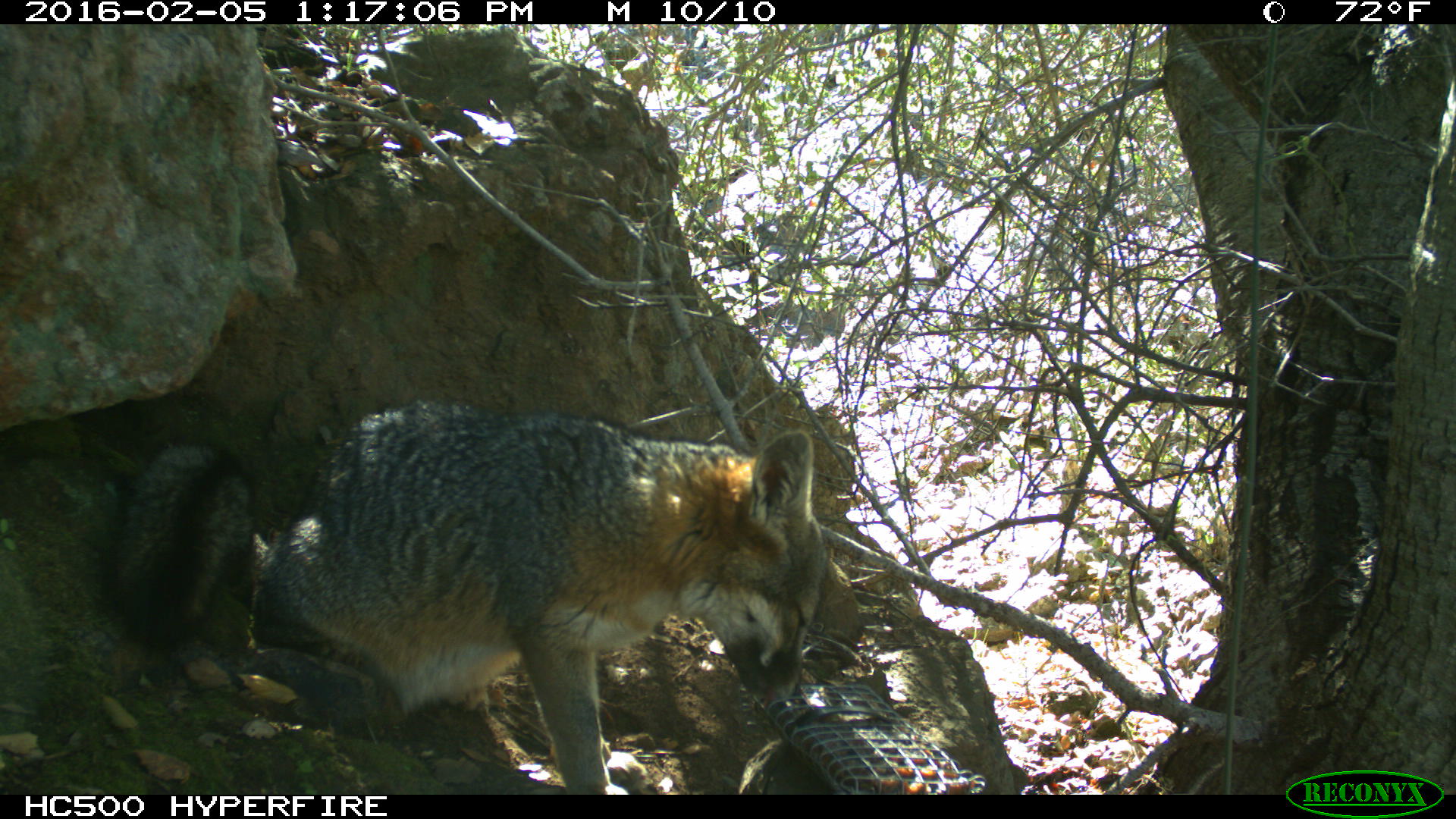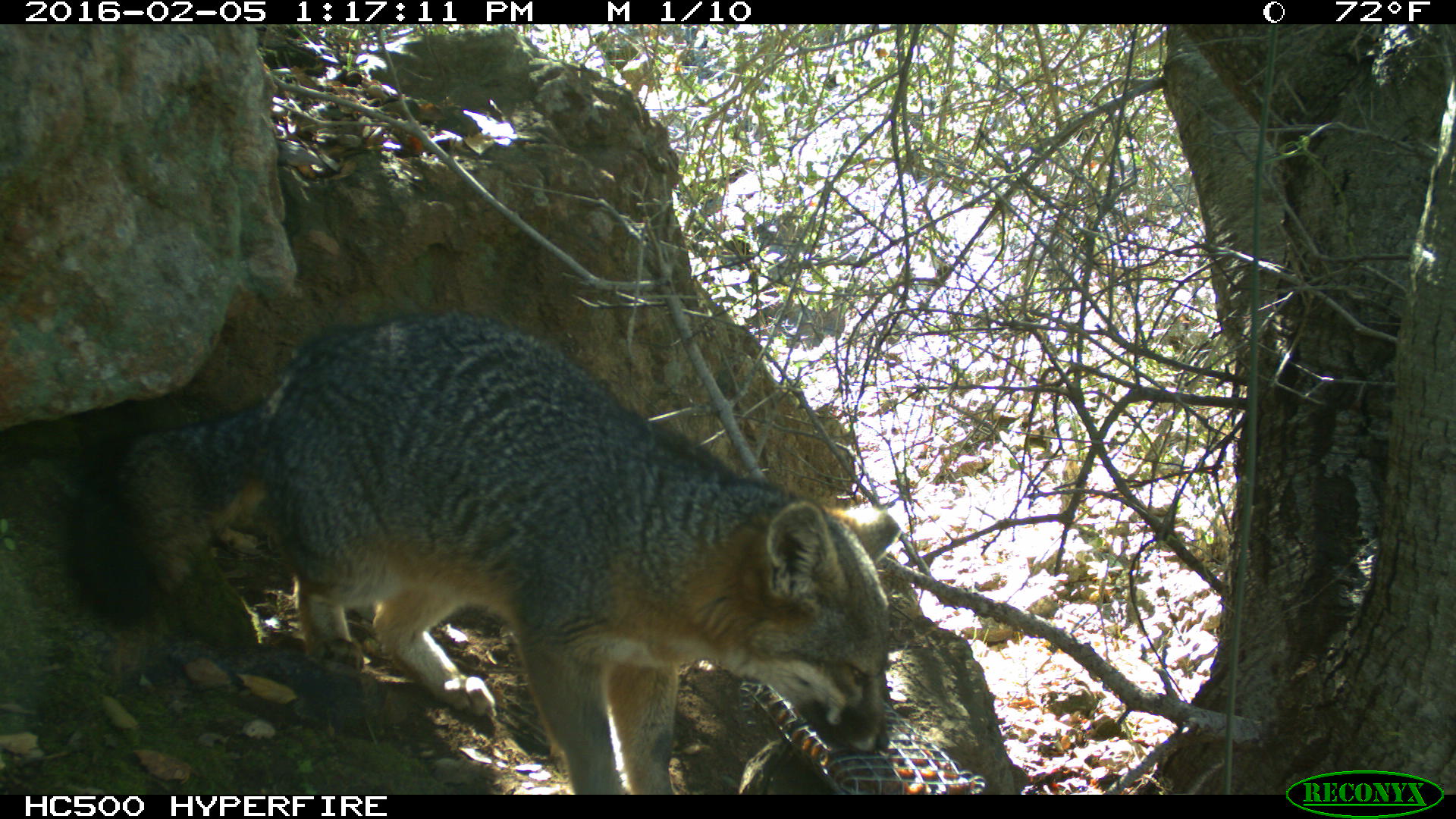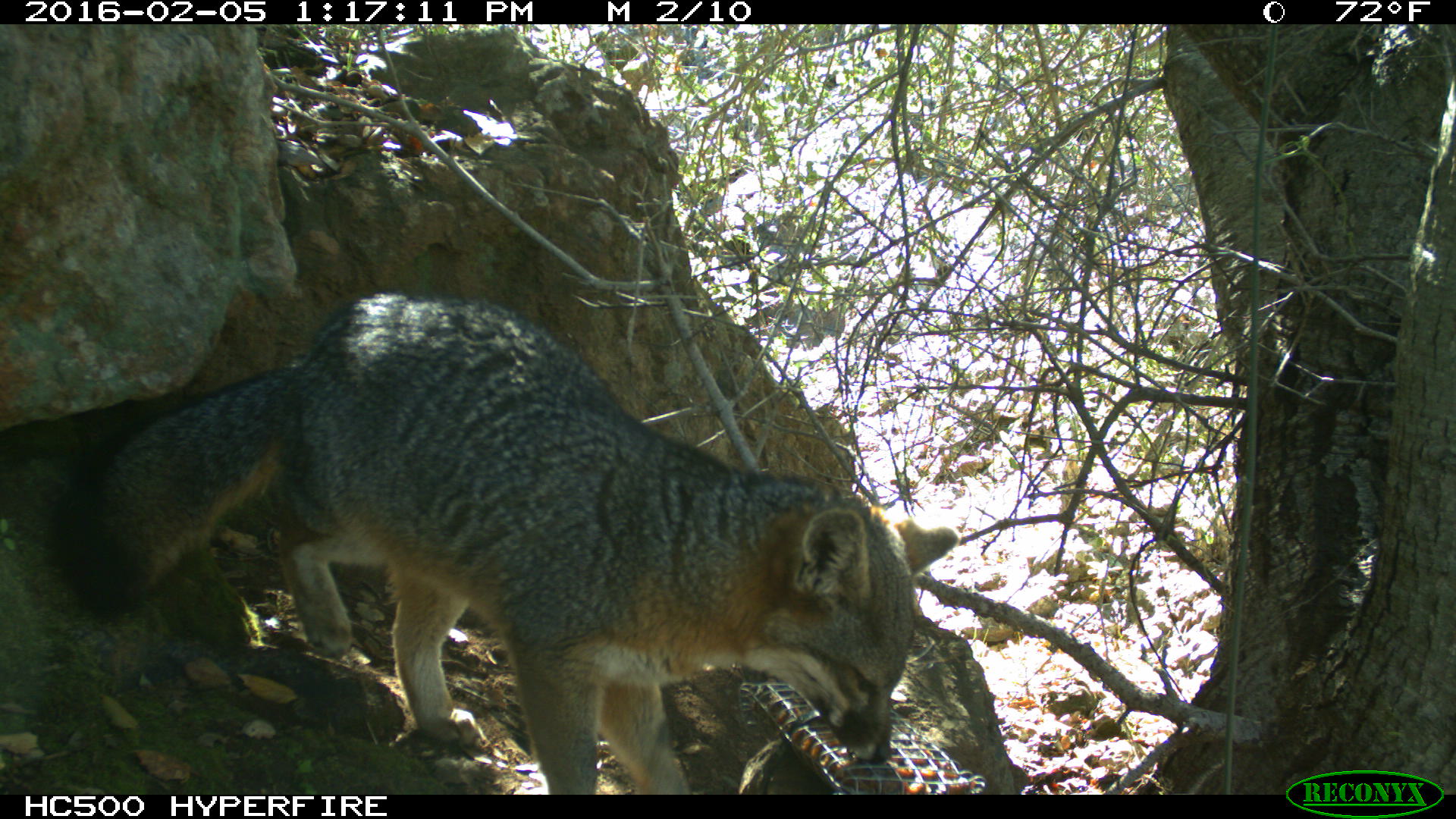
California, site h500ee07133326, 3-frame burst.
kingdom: Animalia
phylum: Chordata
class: Mammalia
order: Carnivora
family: Canidae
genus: Urocyon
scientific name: Urocyon littoralis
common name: island fox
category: fox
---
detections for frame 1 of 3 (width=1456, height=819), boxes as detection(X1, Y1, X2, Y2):
fox: detection(110, 399, 826, 794)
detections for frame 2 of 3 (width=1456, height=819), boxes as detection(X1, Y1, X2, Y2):
fox: detection(62, 310, 902, 794)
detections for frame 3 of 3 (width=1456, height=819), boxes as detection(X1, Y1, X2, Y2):
fox: detection(32, 289, 959, 793)